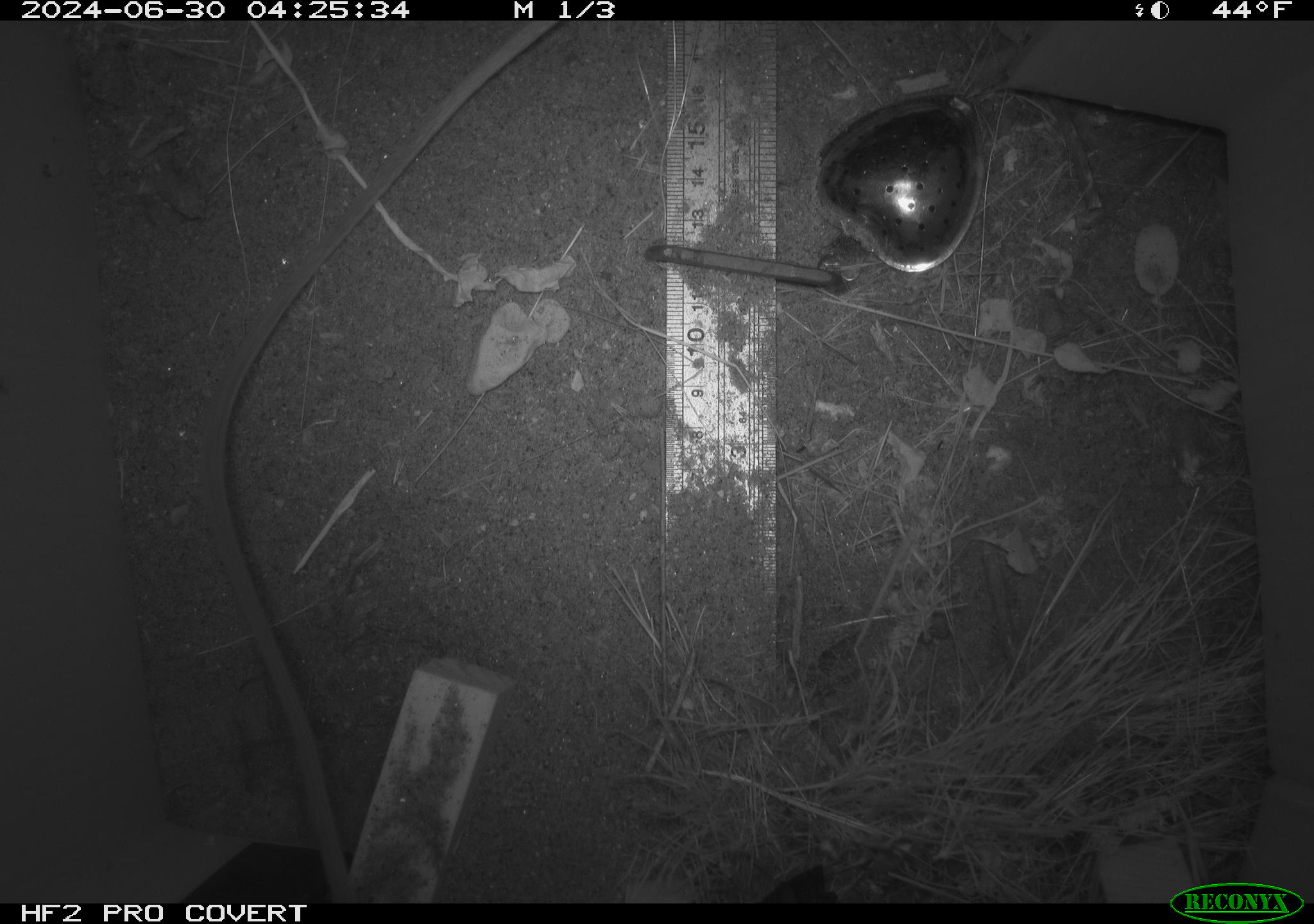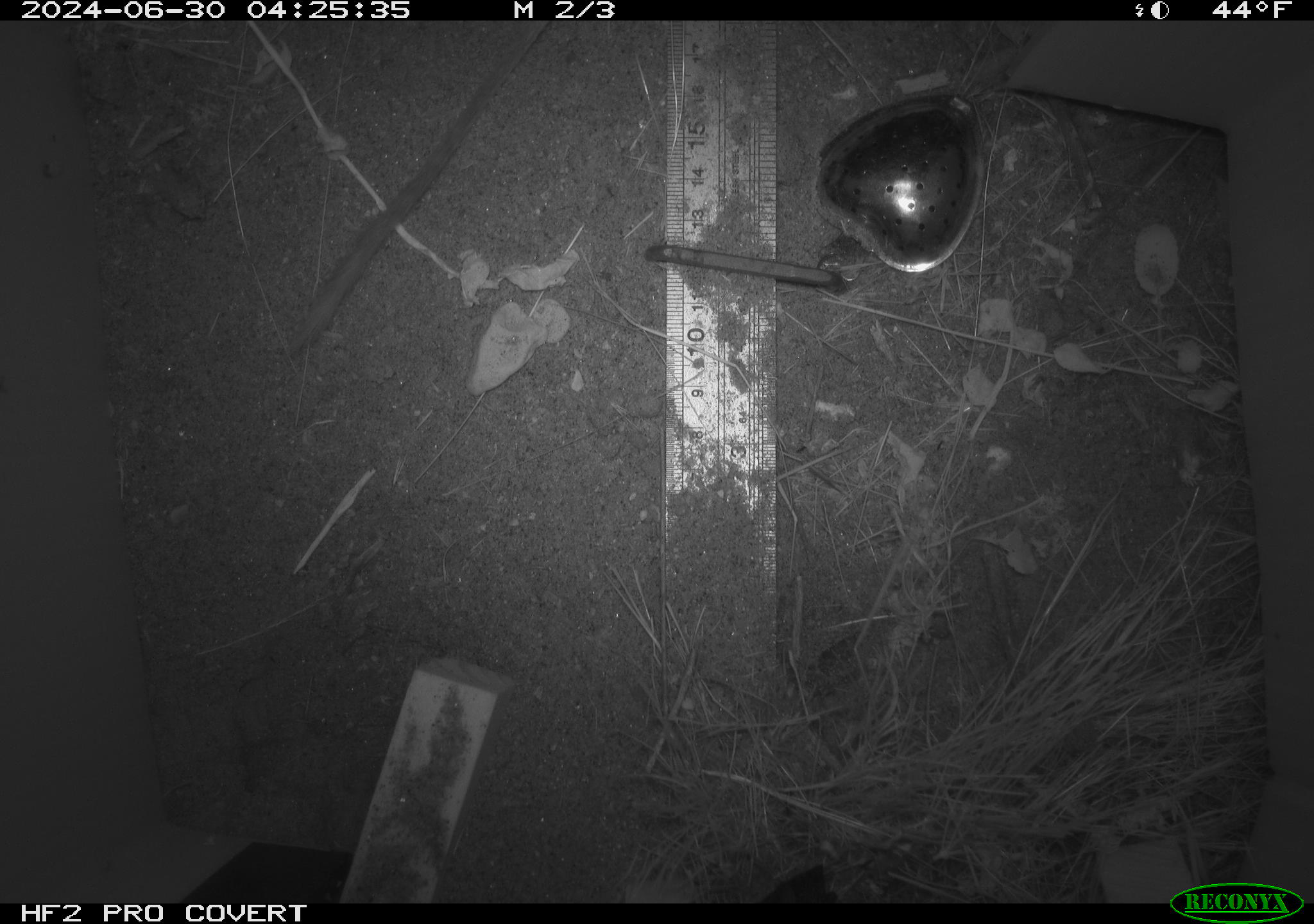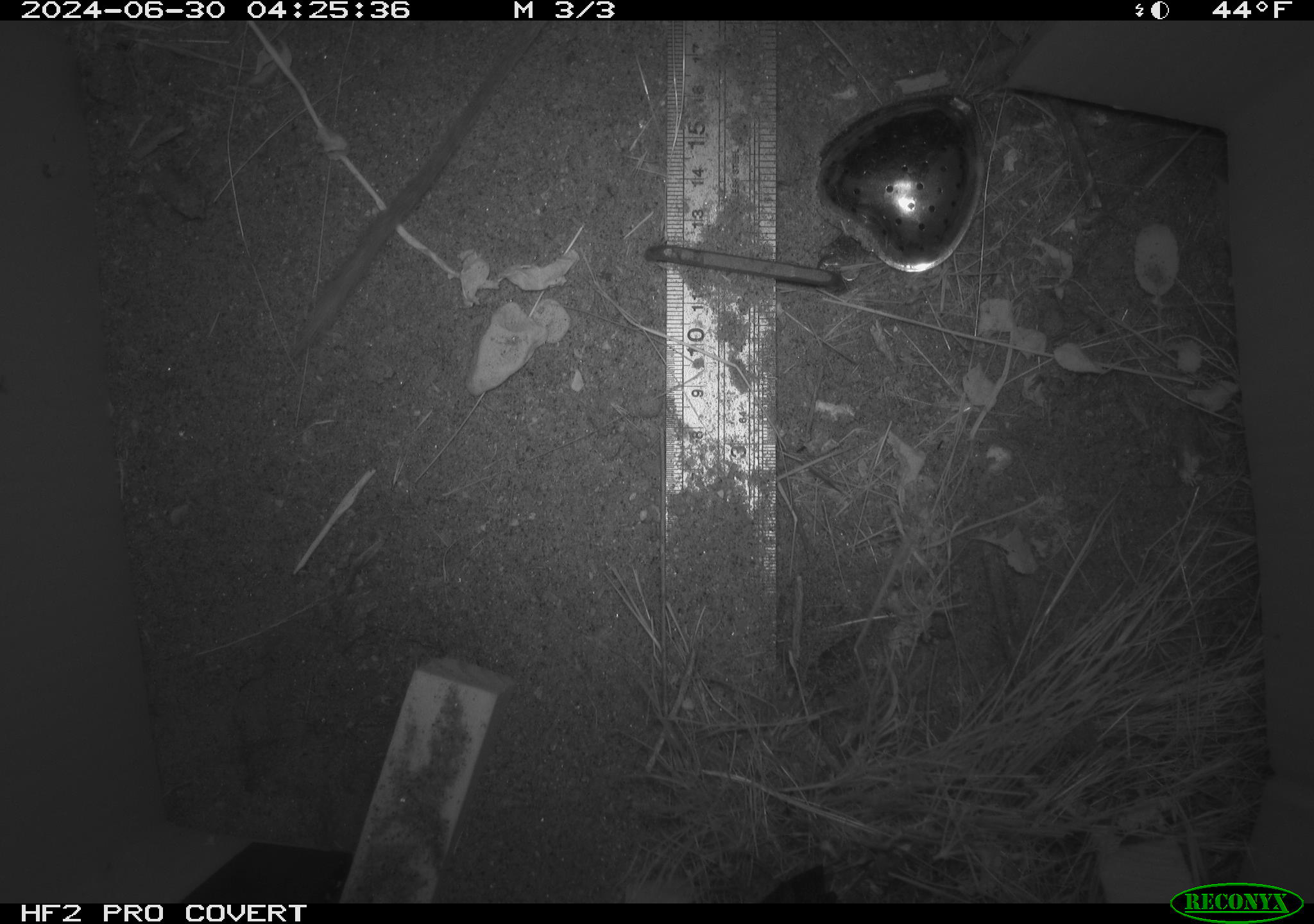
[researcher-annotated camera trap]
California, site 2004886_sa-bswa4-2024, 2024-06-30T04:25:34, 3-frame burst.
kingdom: Animalia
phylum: Chordata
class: Mammalia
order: Rodentia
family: Heteromyidae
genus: Dipodomys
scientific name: Dipodomys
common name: kangaroo rats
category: dipodomys species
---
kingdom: Animalia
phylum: Chordata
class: Mammalia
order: Rodentia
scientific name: Rodentia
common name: rodent